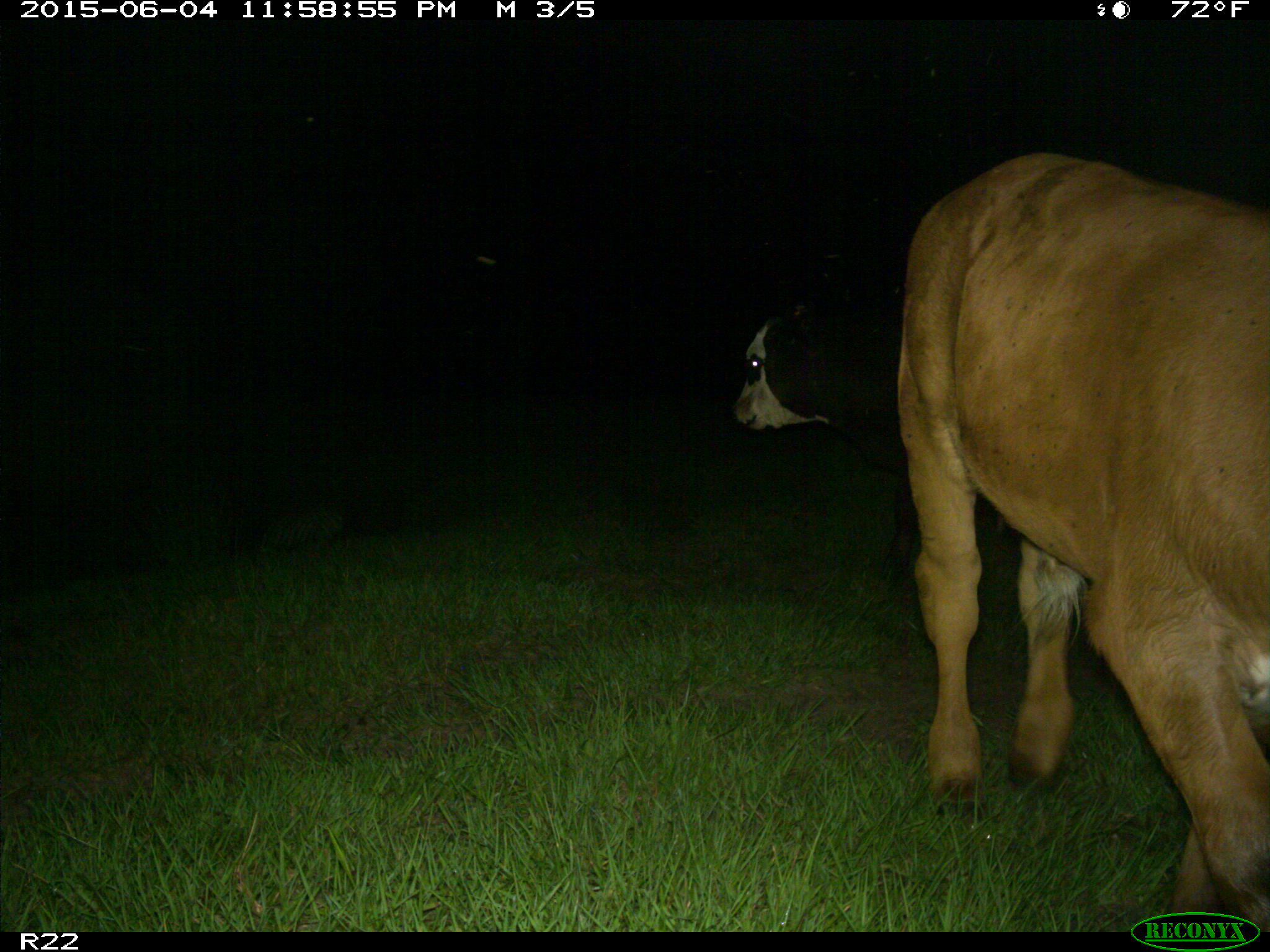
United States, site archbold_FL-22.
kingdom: Animalia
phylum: Chordata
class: Mammalia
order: Artiodactyla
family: Bovidae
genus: Bos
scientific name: Bos taurus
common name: domestic cow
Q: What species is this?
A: Bos taurus (domestic cow).